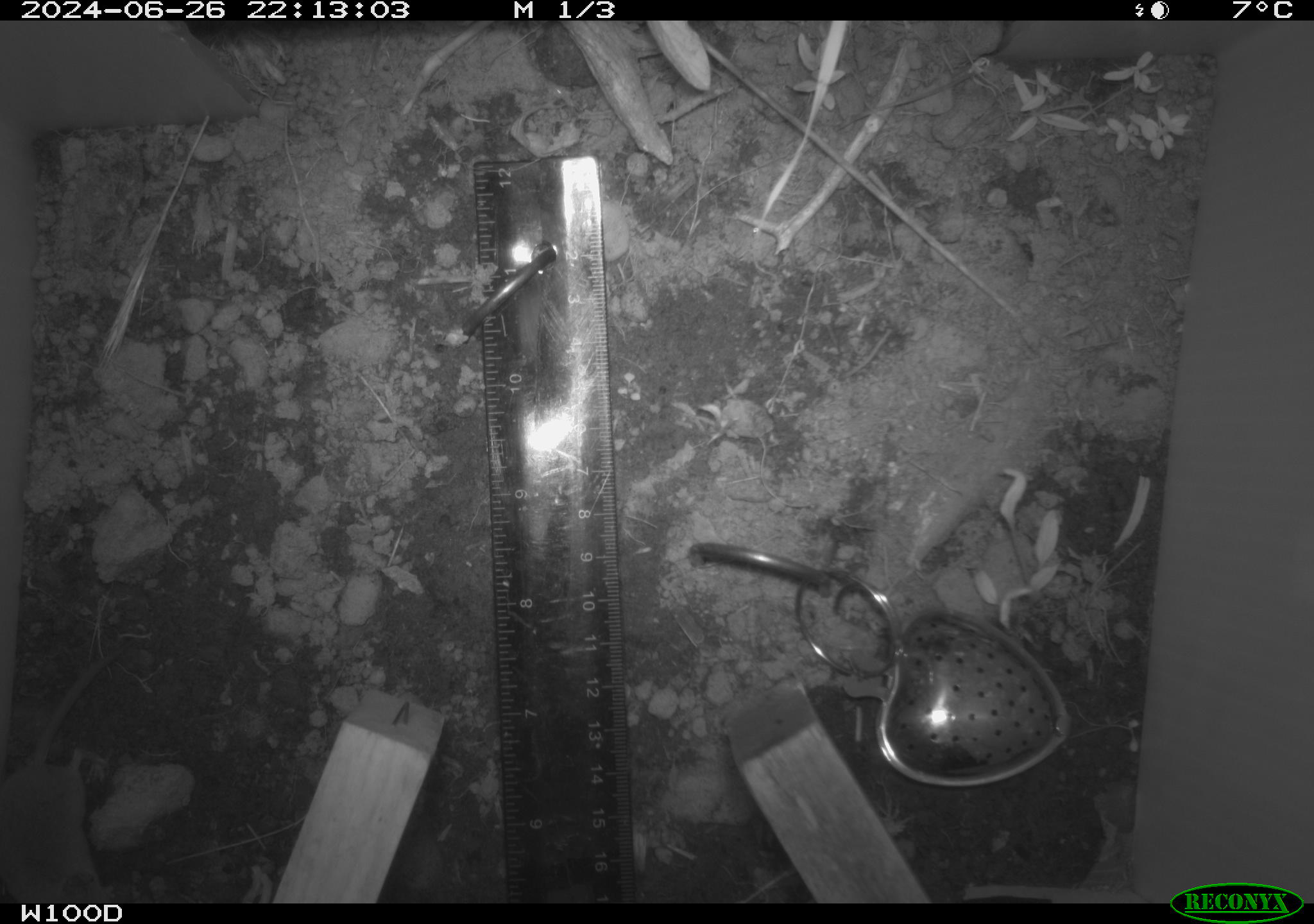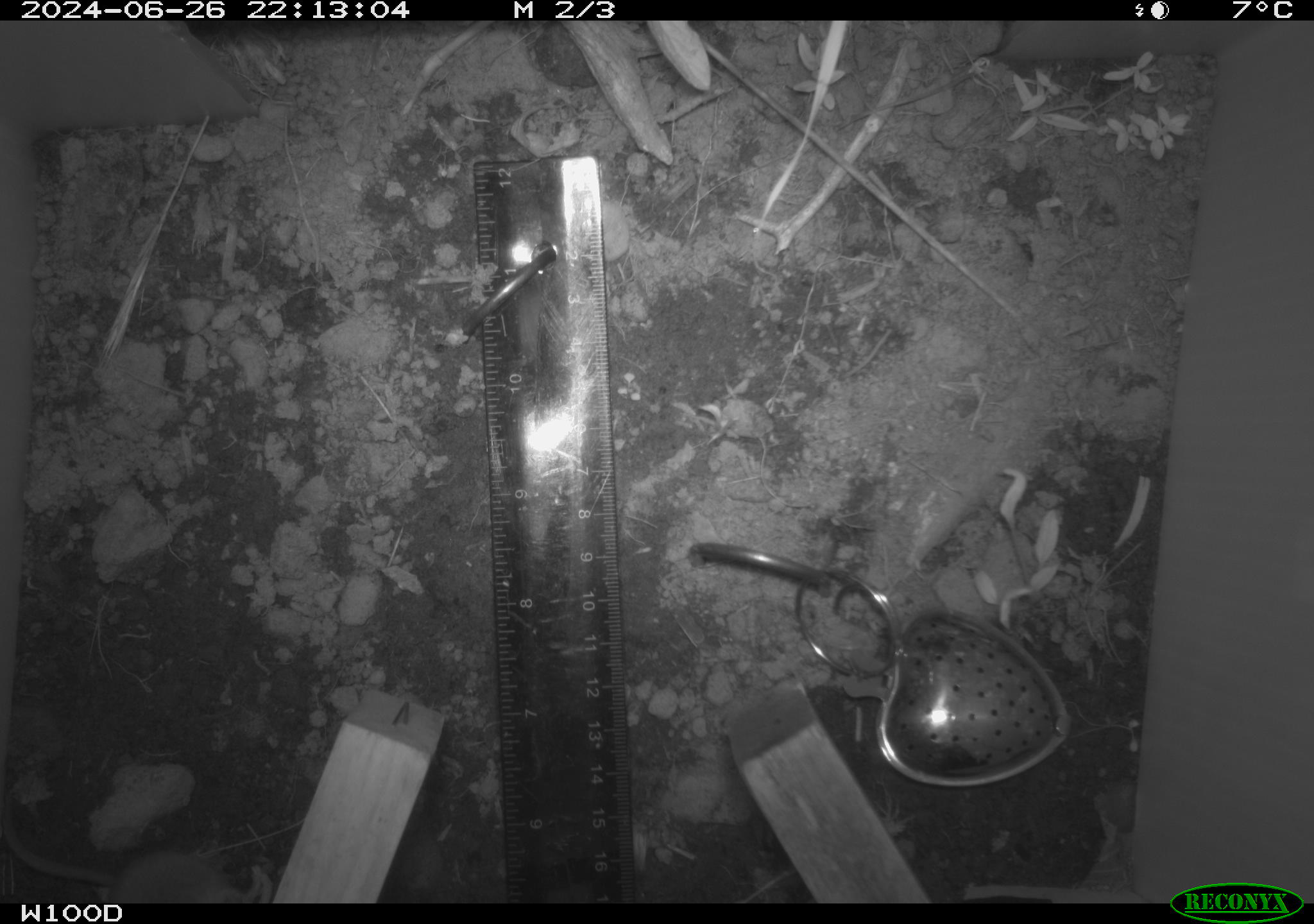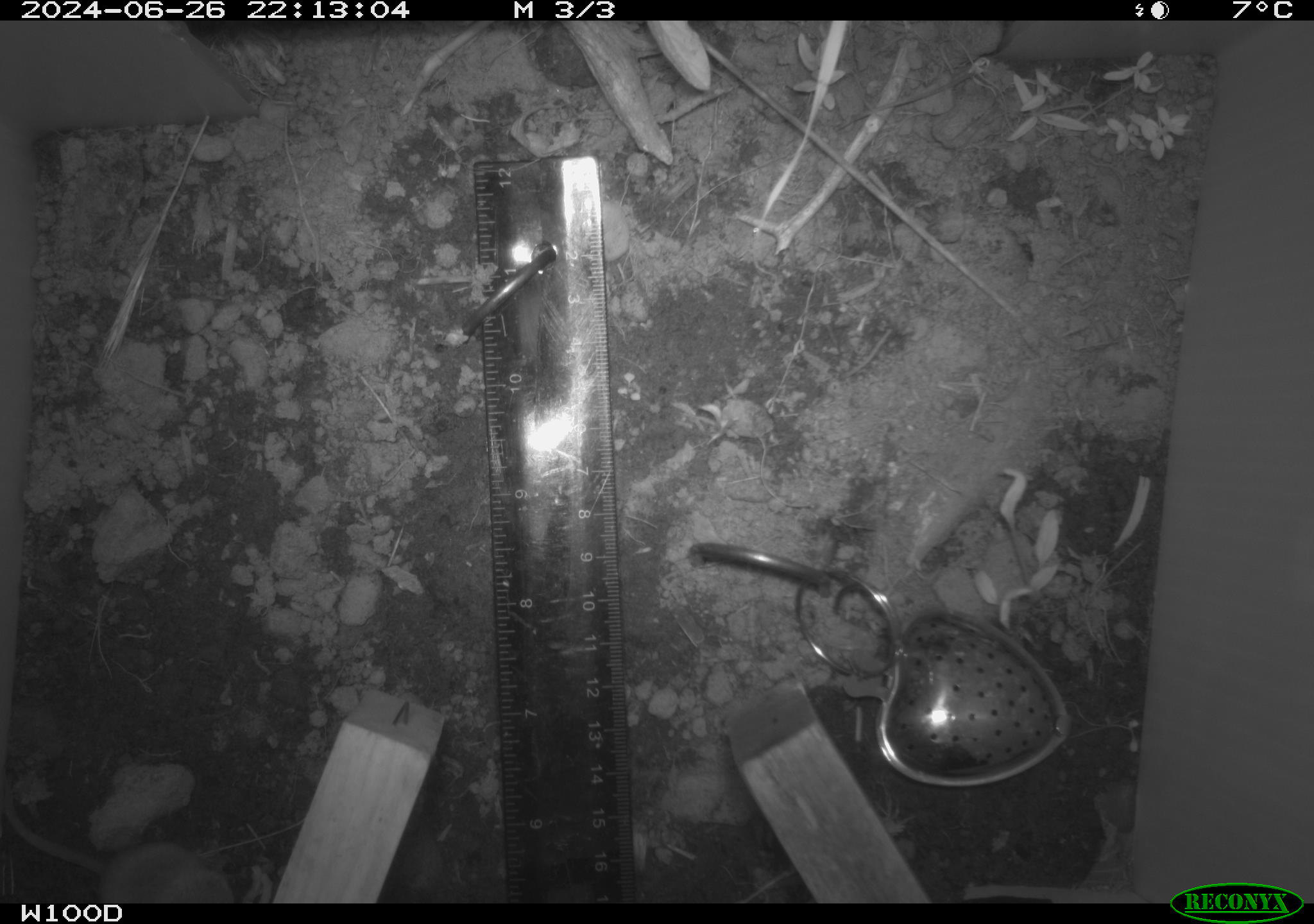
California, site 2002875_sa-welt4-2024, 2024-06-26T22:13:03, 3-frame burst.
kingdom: Animalia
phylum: Chordata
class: Mammalia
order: Eulipotyphla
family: Soricidae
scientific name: Soricidae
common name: shrews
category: soricidae family